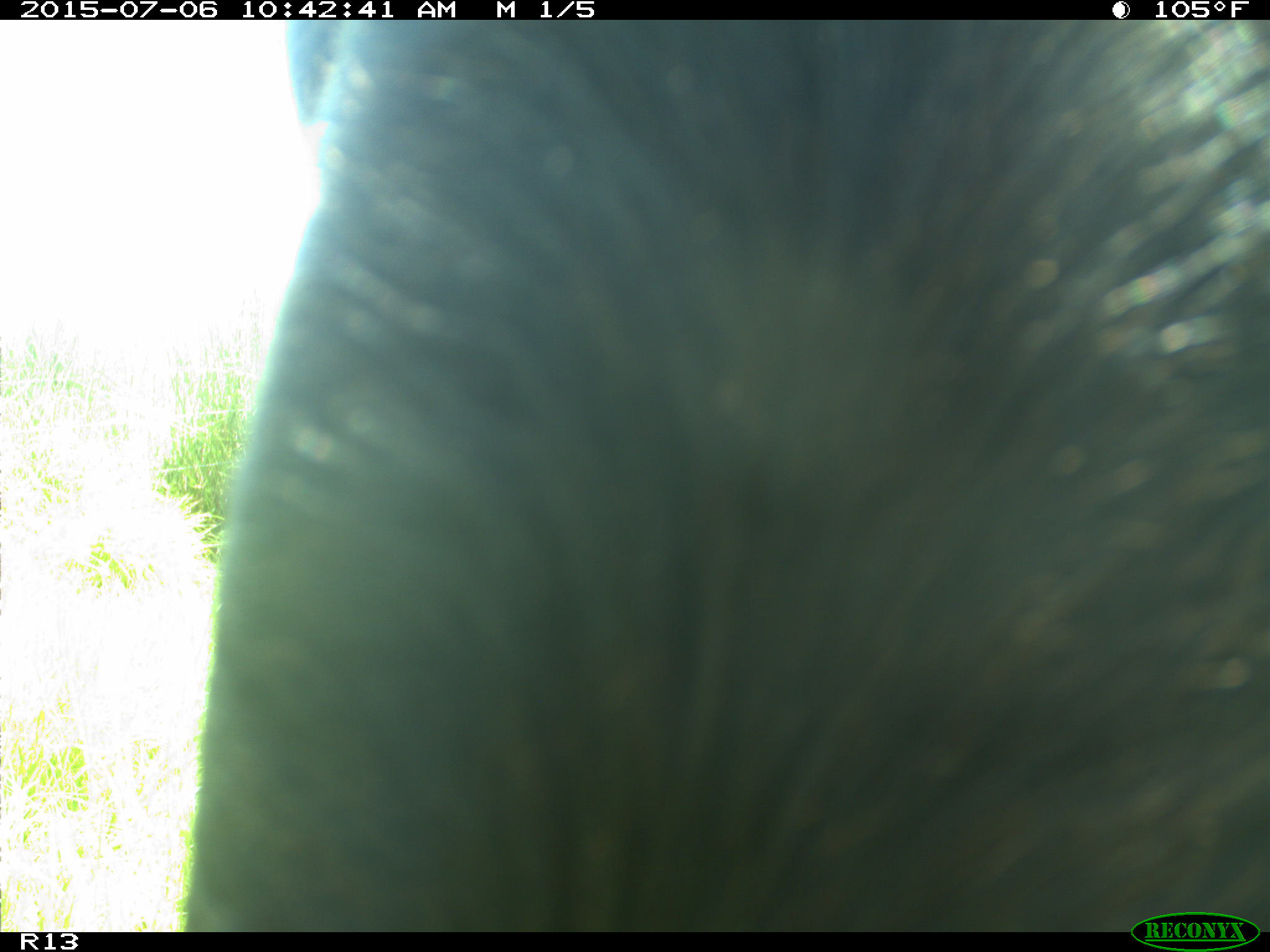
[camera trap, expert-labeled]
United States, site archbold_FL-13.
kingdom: Animalia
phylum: Chordata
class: Mammalia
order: Artiodactyla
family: Bovidae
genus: Bos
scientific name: Bos taurus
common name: domestic cow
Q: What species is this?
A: Bos taurus (domestic cow).